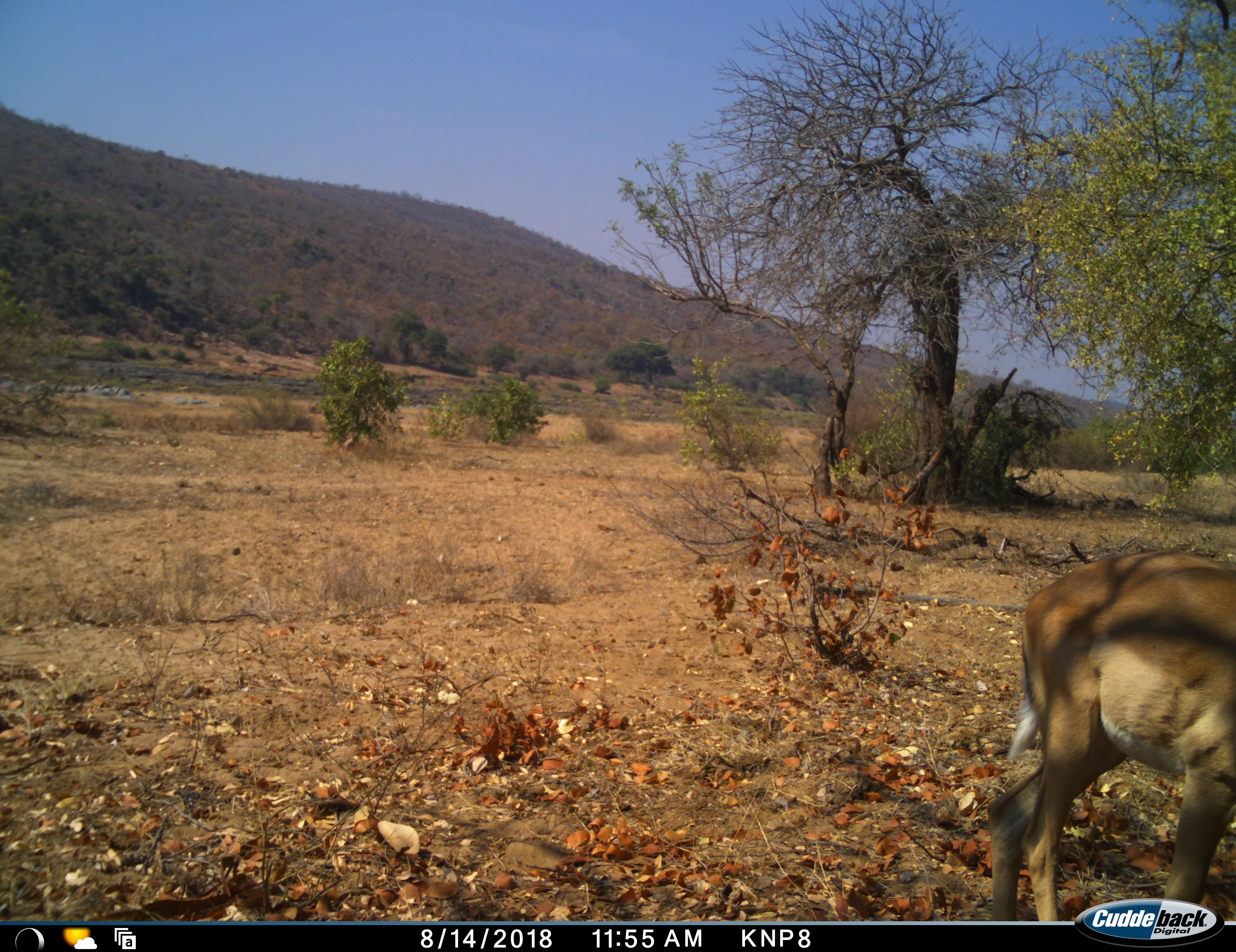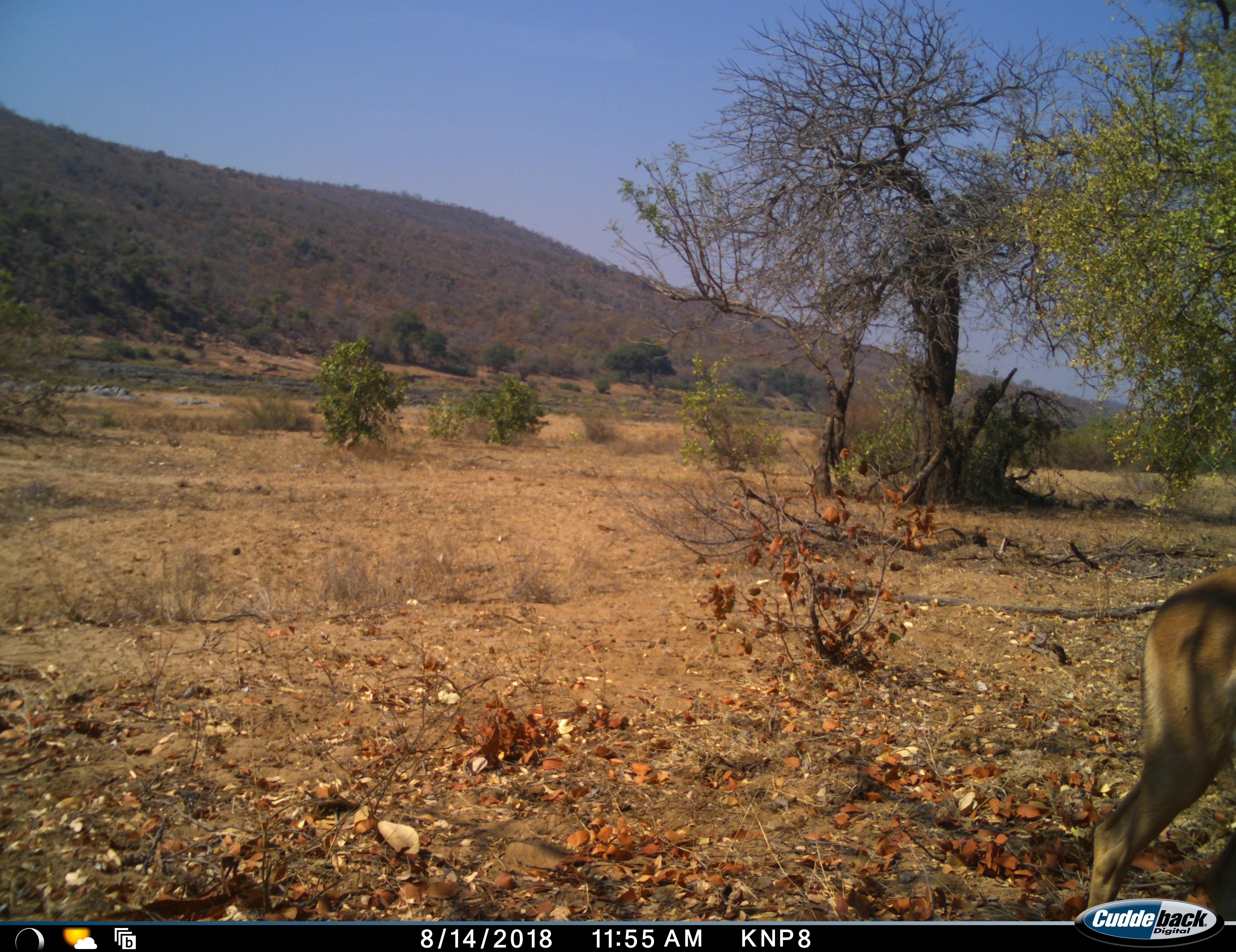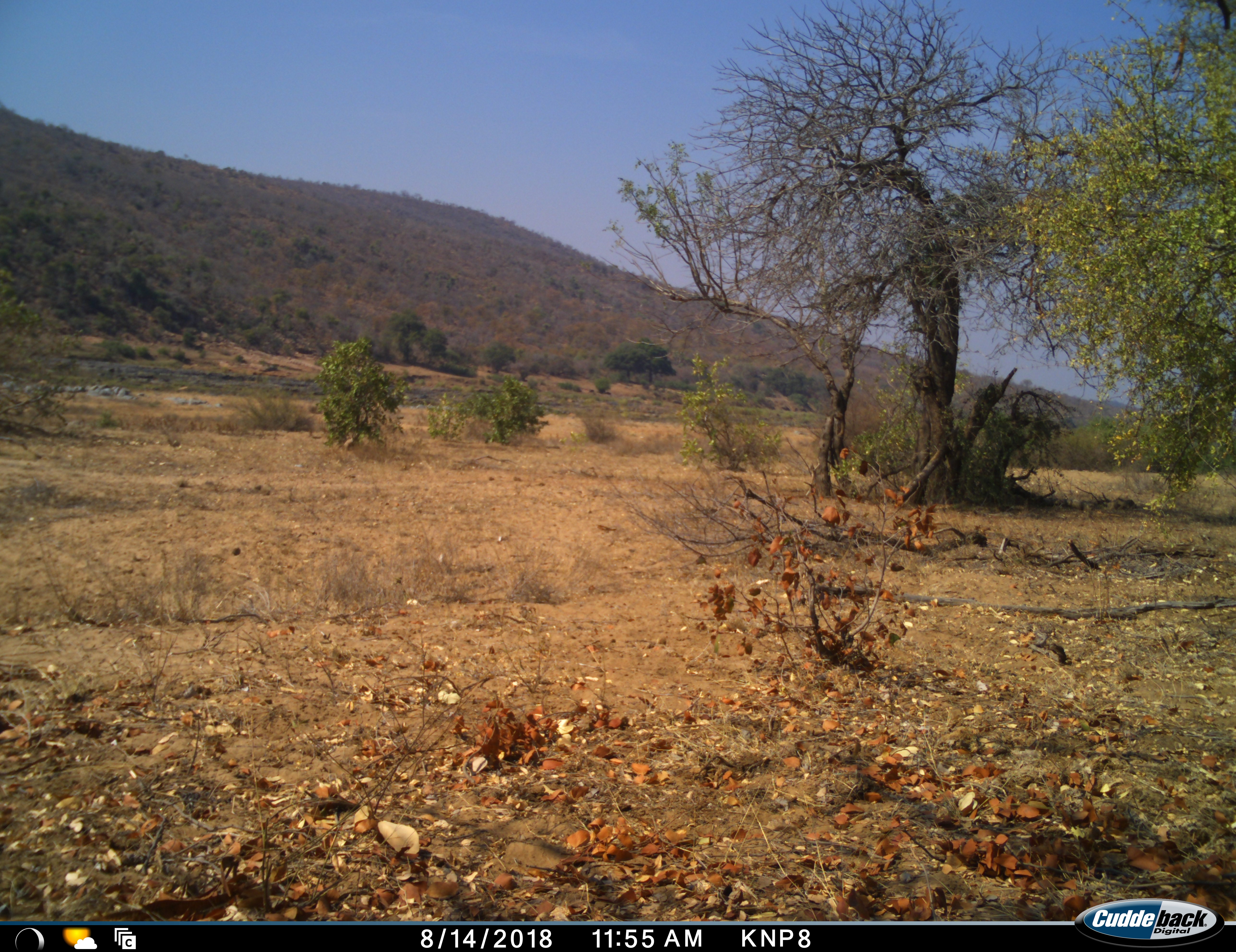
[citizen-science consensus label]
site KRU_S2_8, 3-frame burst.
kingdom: Animalia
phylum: Chordata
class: Mammalia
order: Artiodactyla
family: Bovidae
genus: Aepyceros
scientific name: Aepyceros melampus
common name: impala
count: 1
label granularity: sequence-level